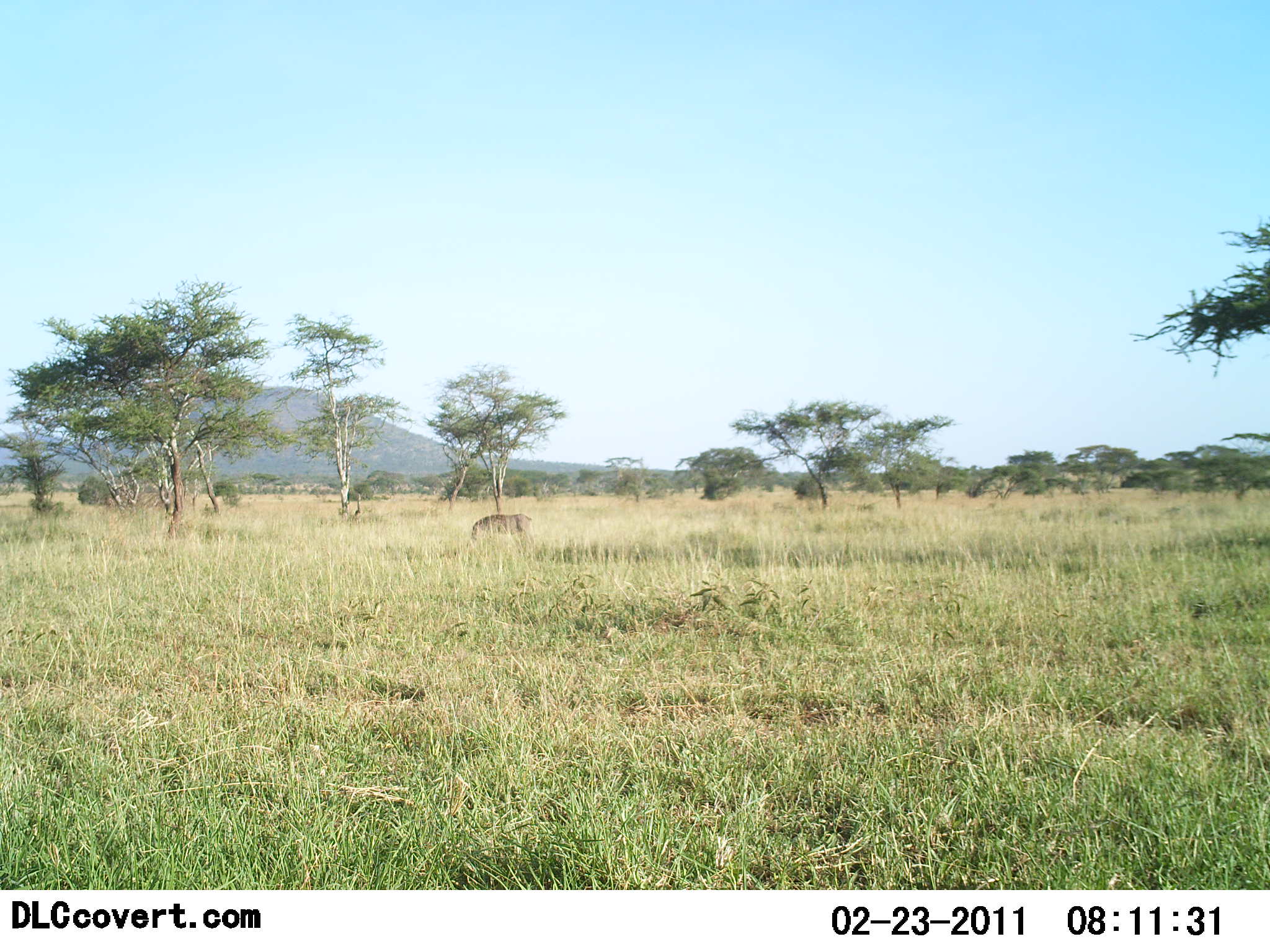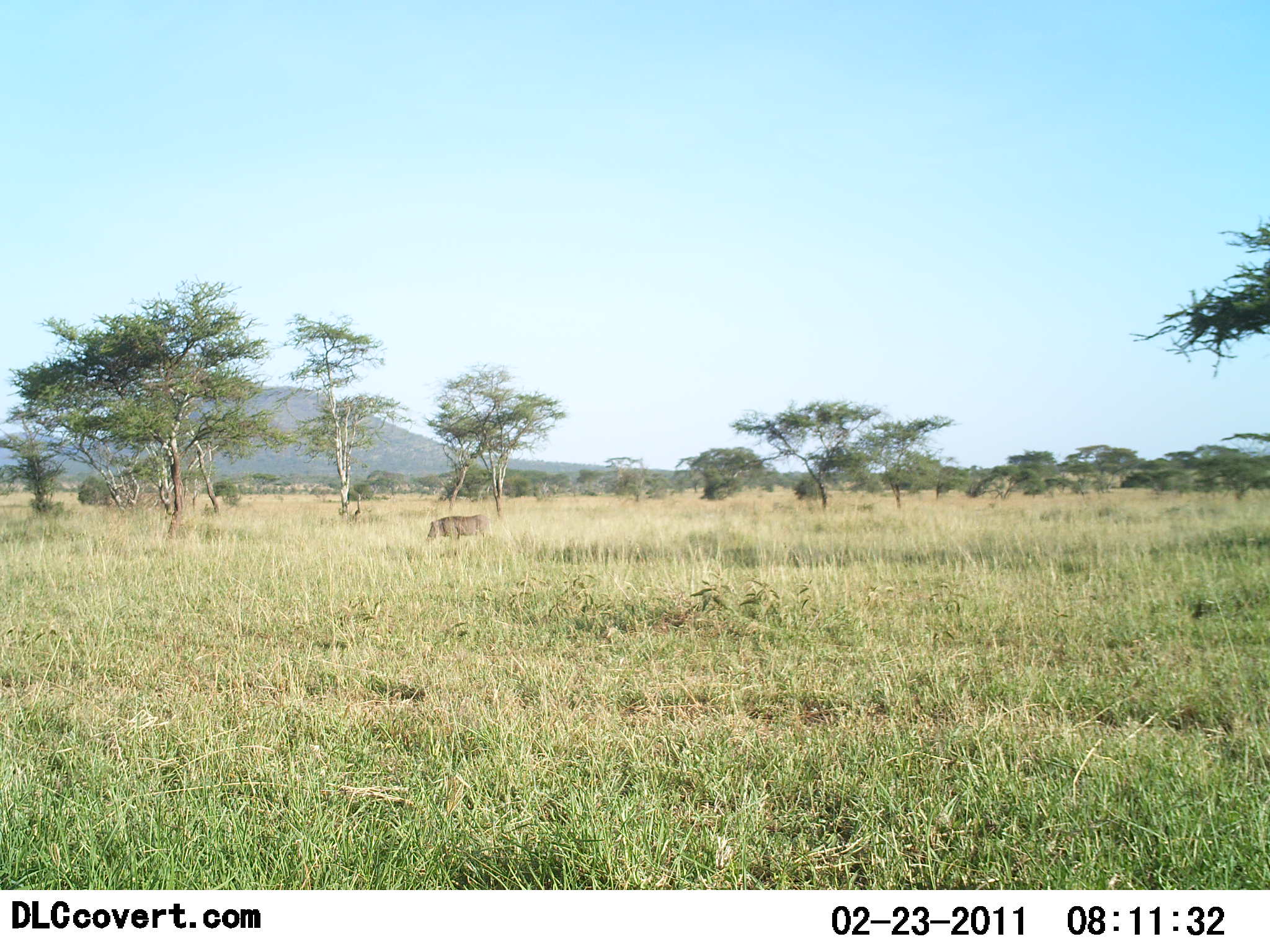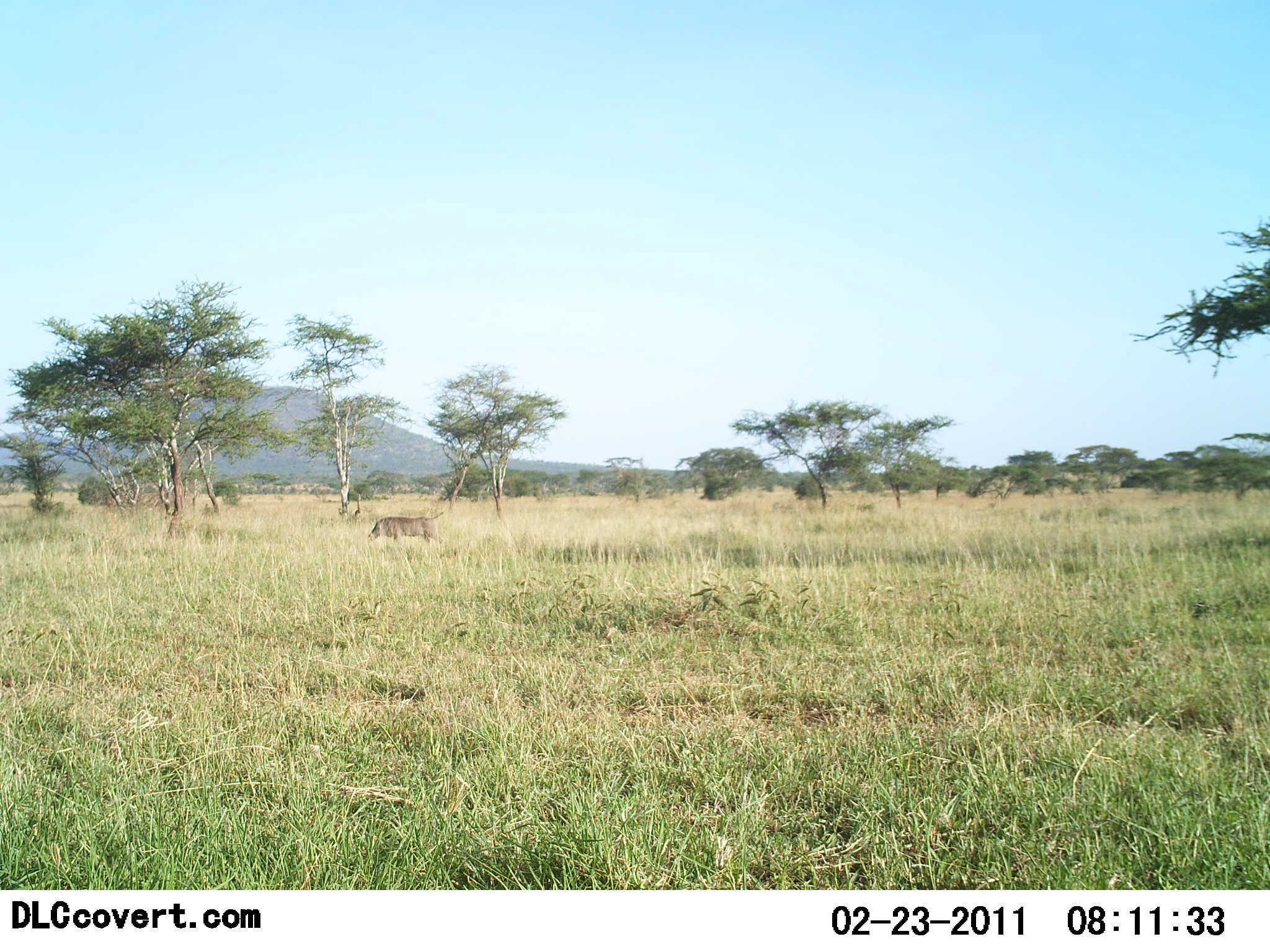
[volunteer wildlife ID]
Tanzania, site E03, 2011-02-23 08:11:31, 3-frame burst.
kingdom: Animalia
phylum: Chordata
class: Mammalia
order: Artiodactyla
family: Suidae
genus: Phacochoerus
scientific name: Phacochoerus africanus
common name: warthog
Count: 1.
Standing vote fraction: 0%.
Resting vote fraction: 0%.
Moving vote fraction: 100%.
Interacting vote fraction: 0%.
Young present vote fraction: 0%.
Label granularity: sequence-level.